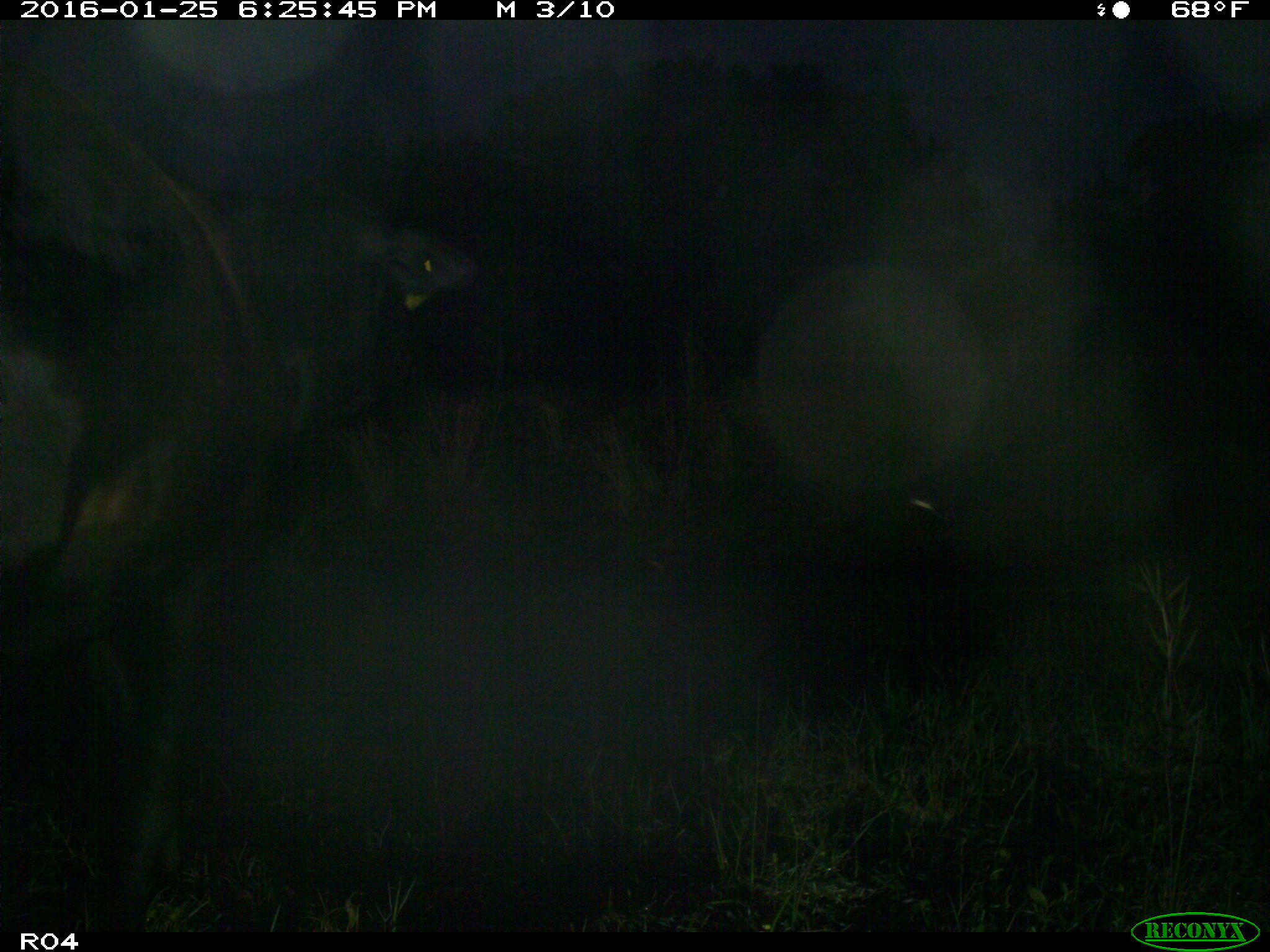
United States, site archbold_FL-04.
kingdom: Animalia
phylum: Chordata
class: Mammalia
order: Artiodactyla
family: Bovidae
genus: Bos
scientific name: Bos taurus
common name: domestic cow